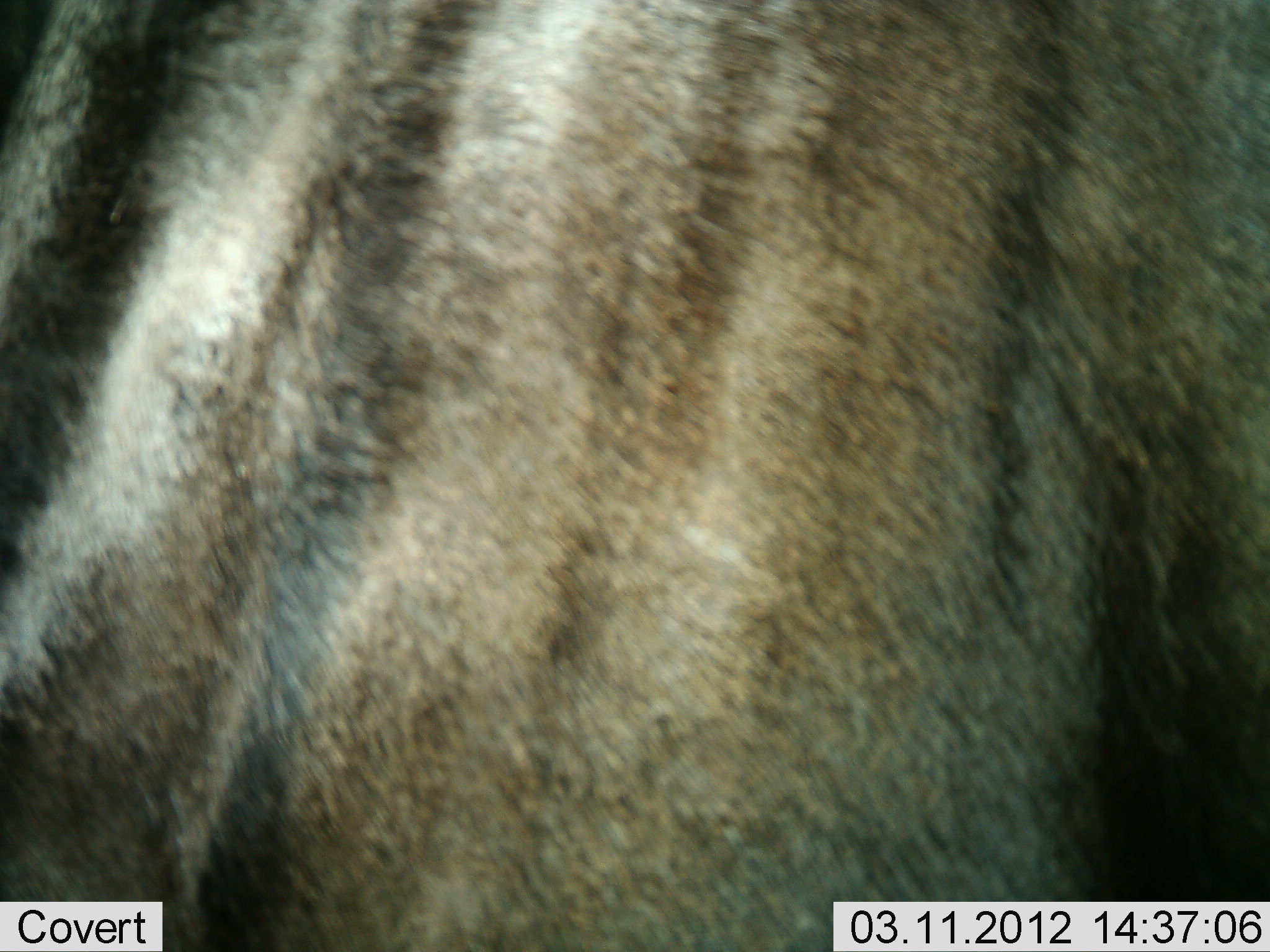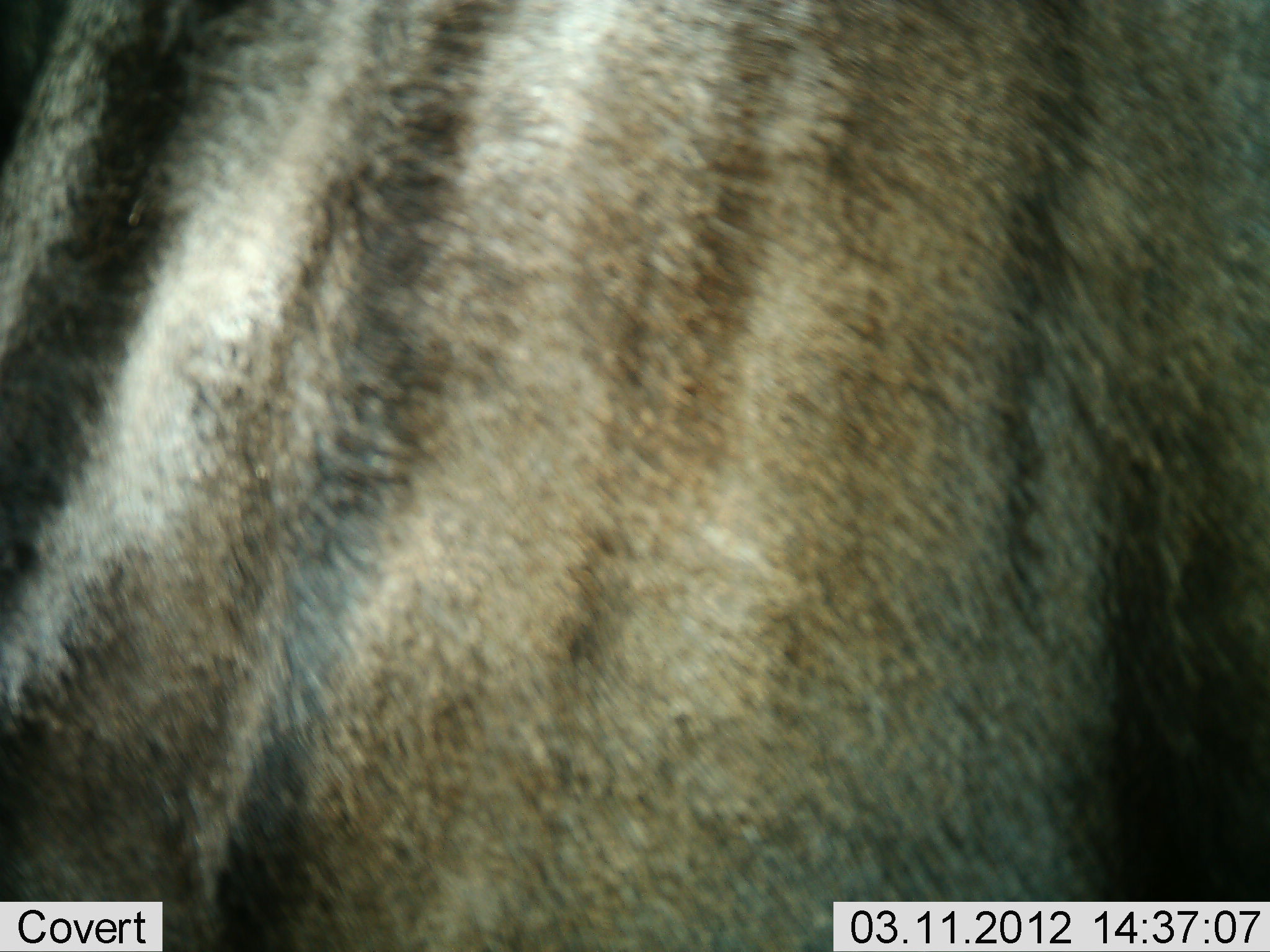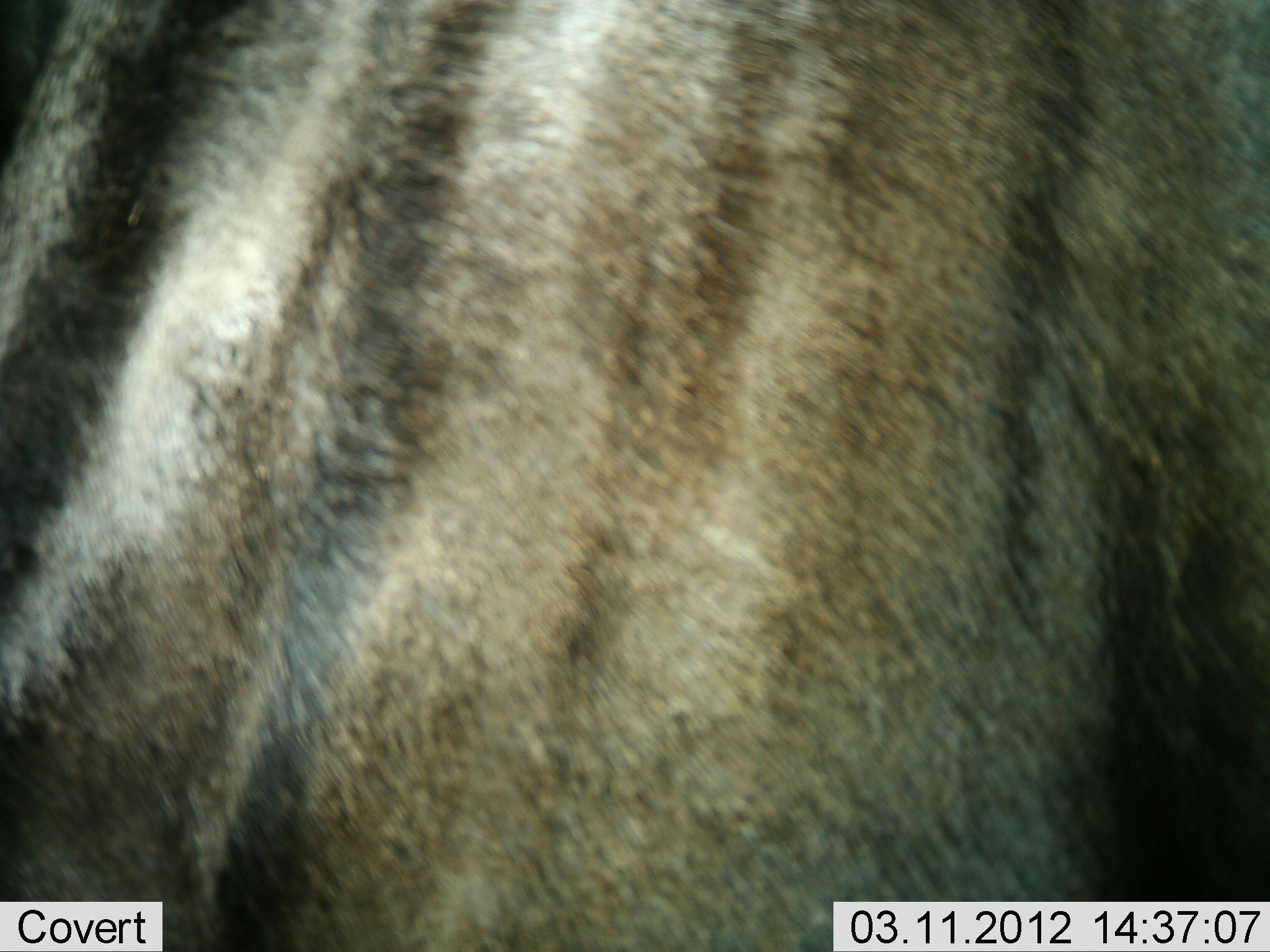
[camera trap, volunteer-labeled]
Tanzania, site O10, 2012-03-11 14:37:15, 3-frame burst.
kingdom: Animalia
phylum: Chordata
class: Mammalia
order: Artiodactyla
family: Bovidae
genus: Connochaetes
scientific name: Connochaetes taurinus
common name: blue wildebeest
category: wildebeest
Wildebeest (blue wildebeest) (Connochaetes taurinus), count 1. Behavior (volunteer vote fractions): standing 100%, resting 0%, moving 0%, interacting 0%. Young present (vote fraction): 0%. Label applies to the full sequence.